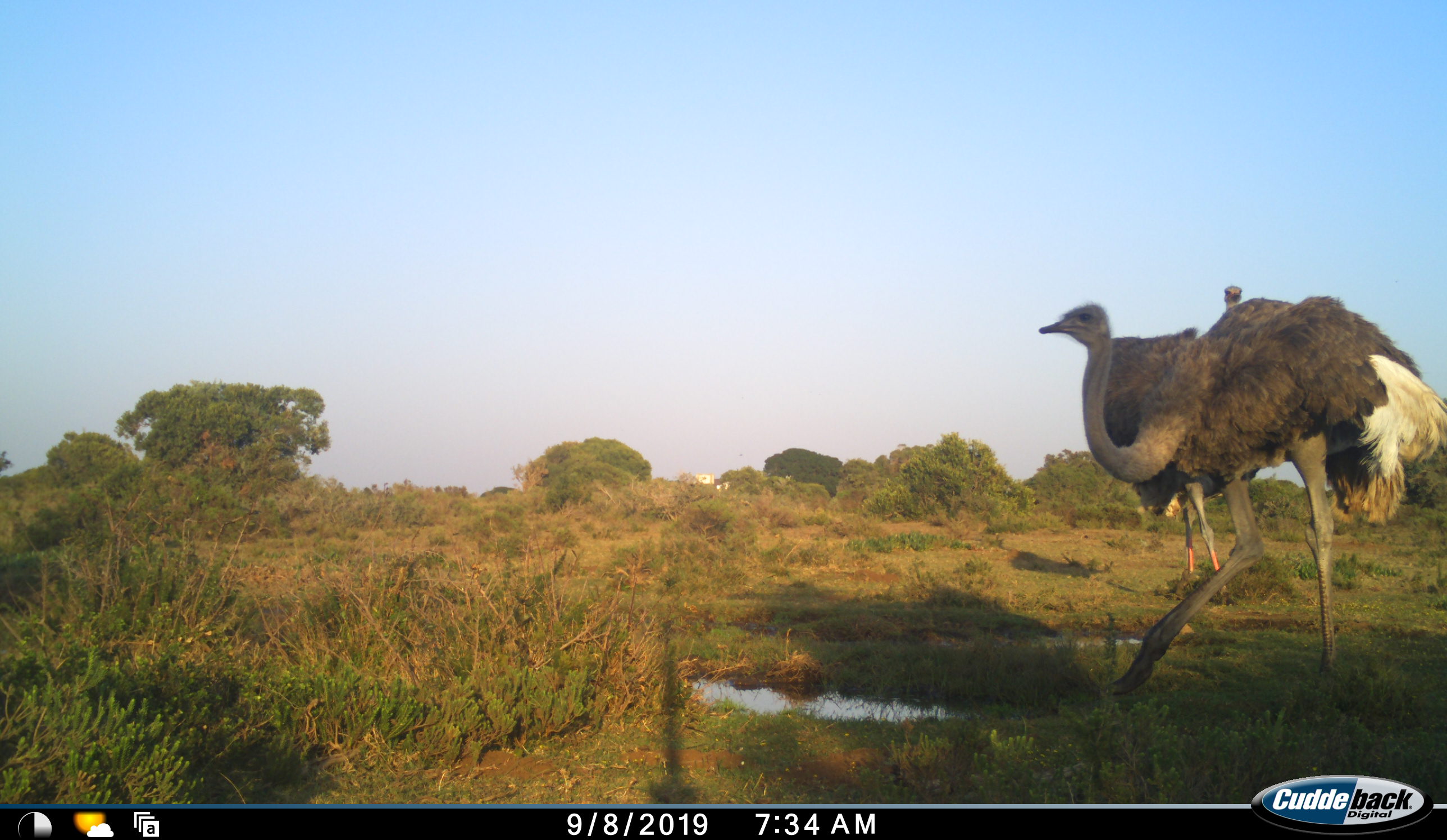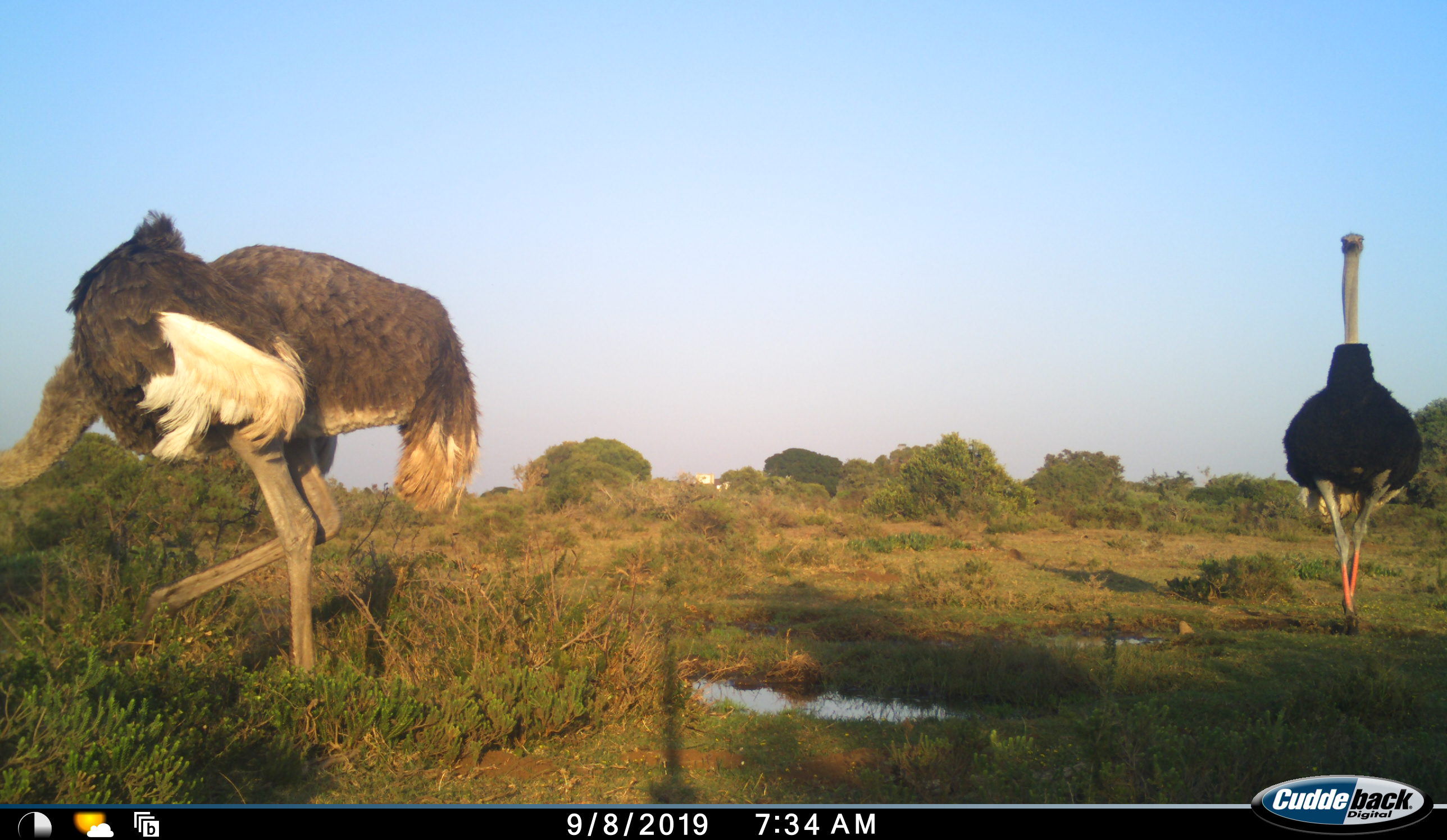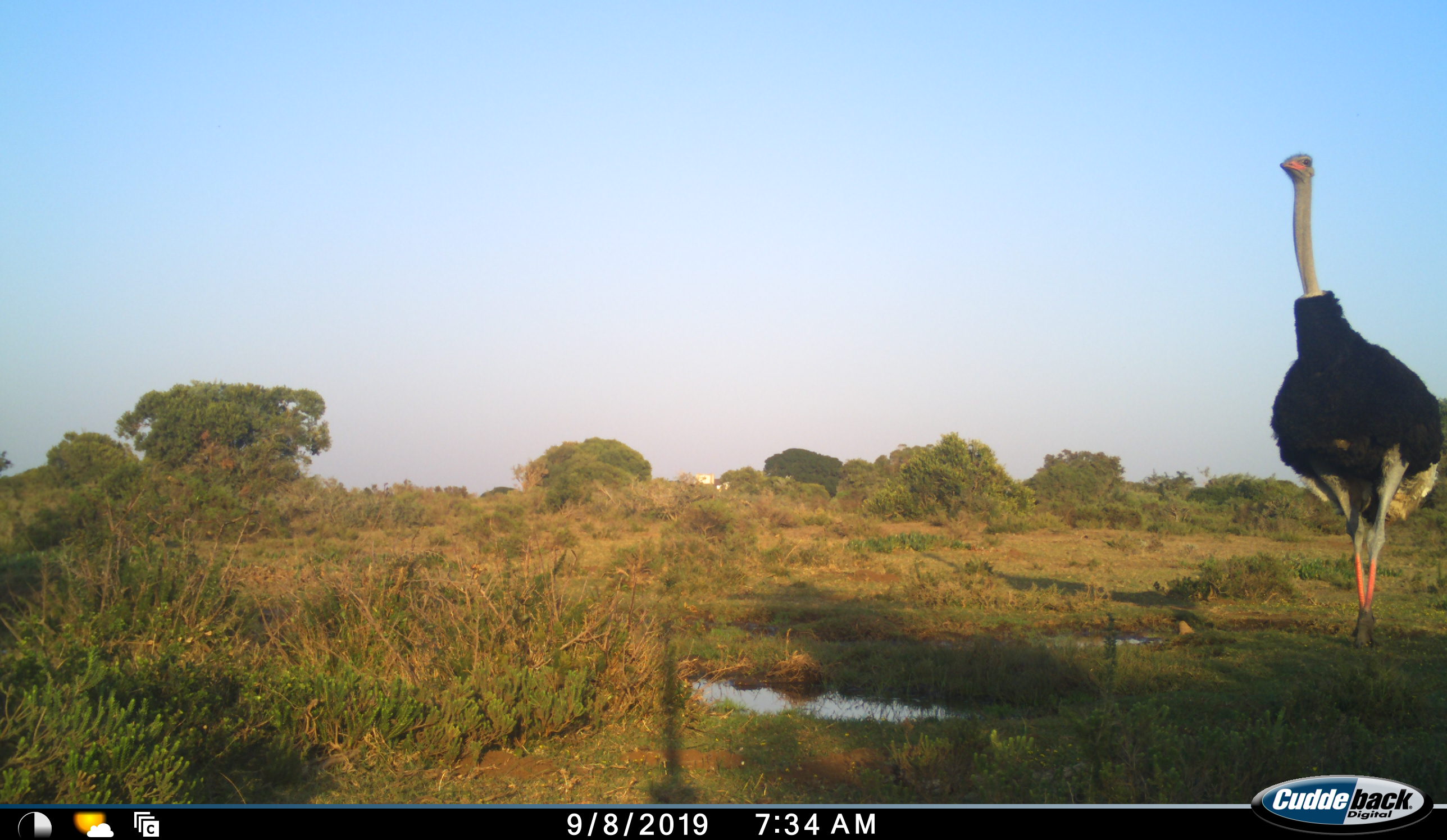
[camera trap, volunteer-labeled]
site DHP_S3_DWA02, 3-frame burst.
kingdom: Animalia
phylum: Chordata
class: Aves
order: Struthioniformes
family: Struthionidae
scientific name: Struthionidae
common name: ostrich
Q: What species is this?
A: Ostrich (Struthionidae).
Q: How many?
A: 2.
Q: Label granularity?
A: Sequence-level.